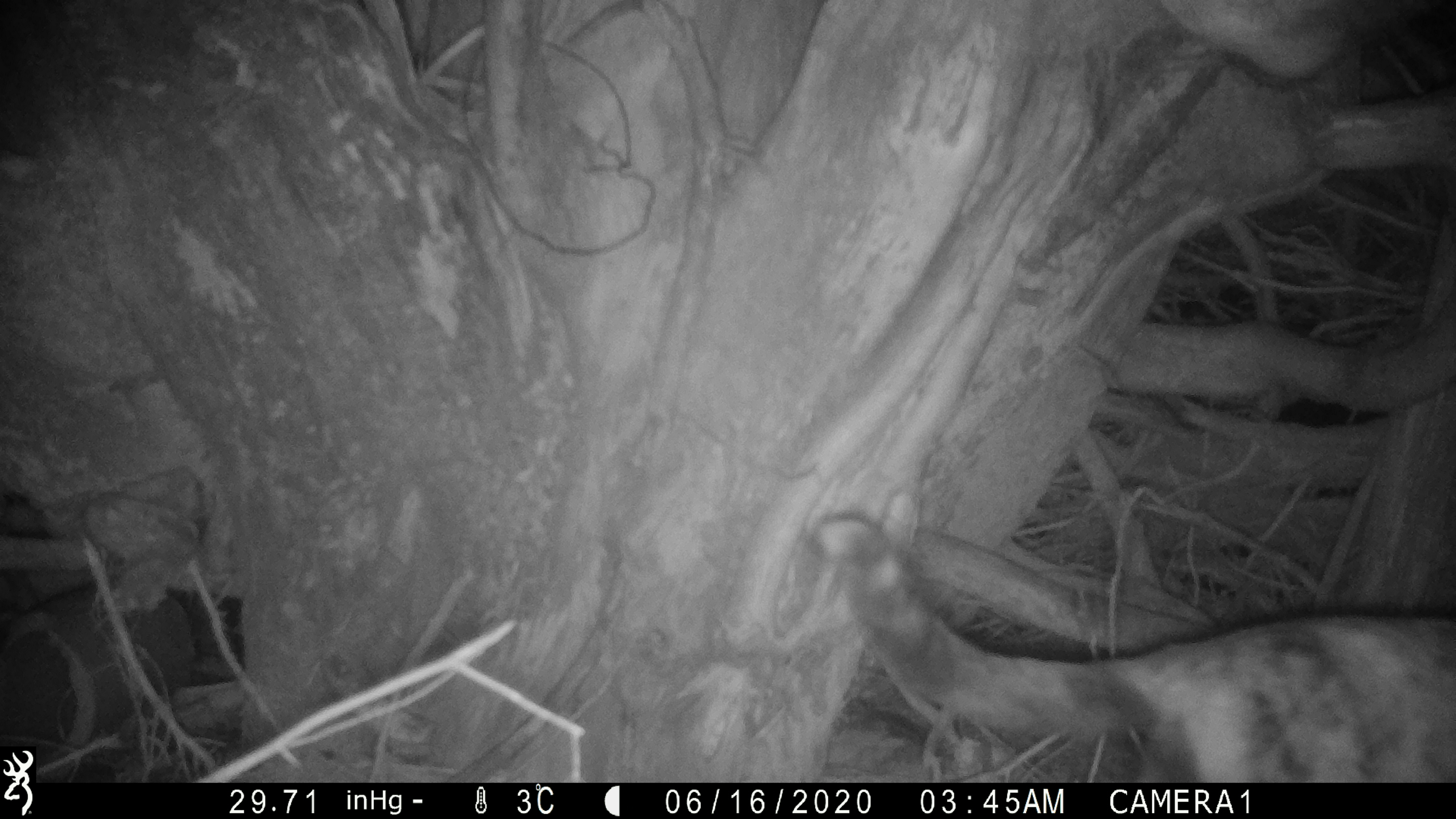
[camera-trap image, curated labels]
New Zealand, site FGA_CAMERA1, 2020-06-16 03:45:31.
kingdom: Animalia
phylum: Chordata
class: Mammalia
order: Carnivora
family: Felidae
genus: Felis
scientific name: Felis catus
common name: domestic cat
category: cat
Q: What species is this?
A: Cat (domestic cat) (Felis catus).